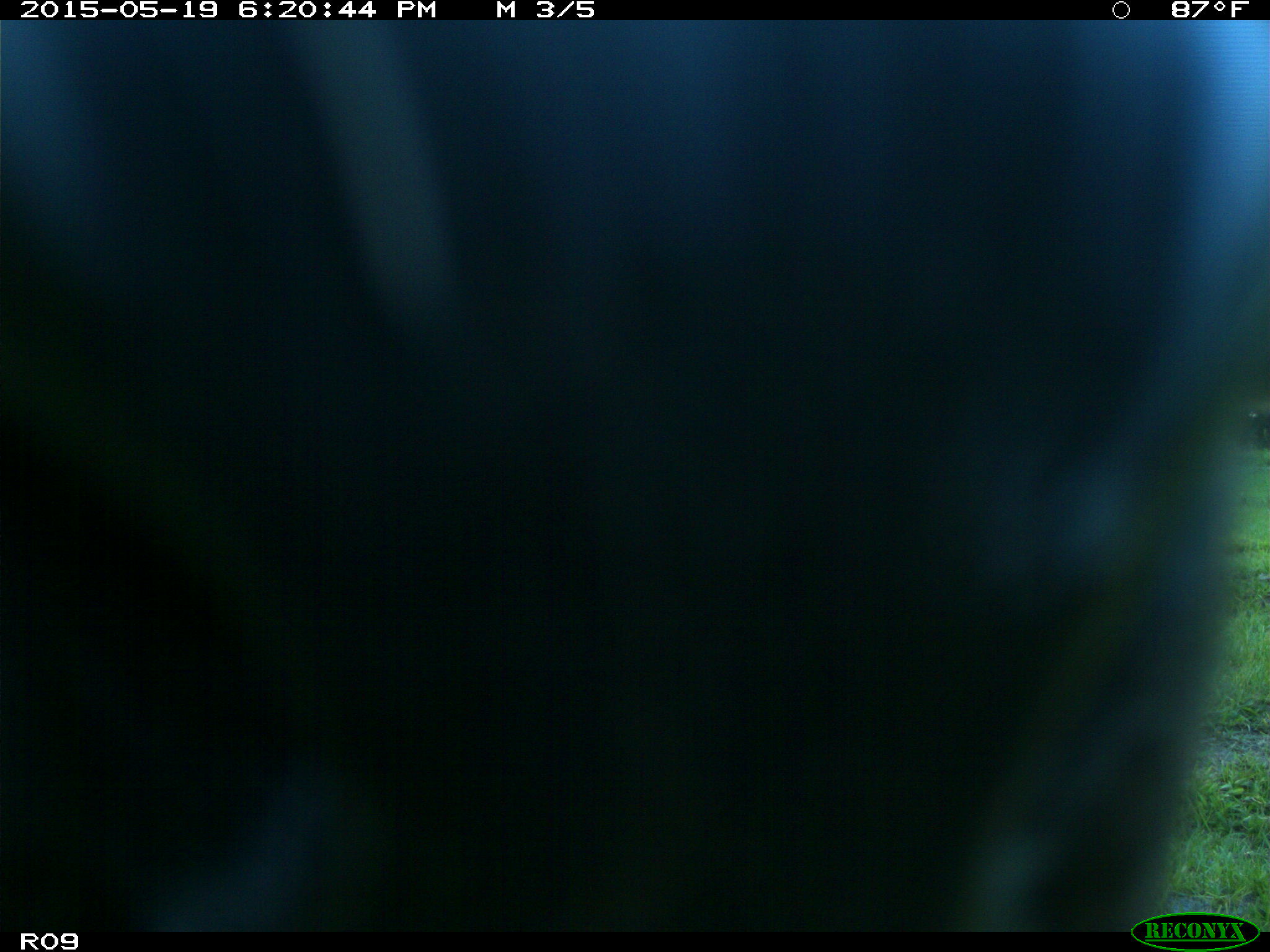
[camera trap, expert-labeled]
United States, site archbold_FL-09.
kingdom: Animalia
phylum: Chordata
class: Mammalia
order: Artiodactyla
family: Bovidae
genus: Bos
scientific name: Bos taurus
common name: domestic cow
Bos taurus (domestic cow).